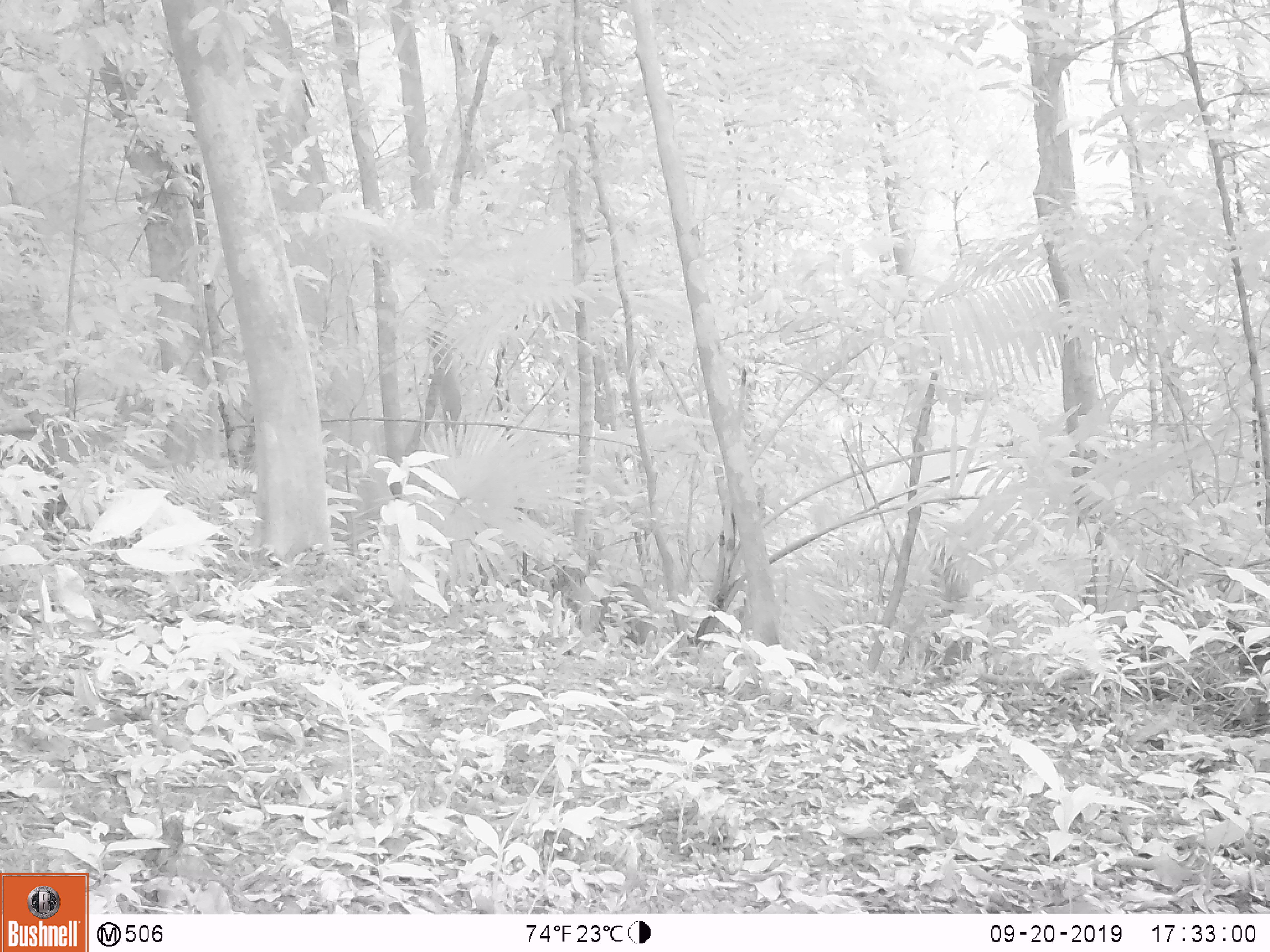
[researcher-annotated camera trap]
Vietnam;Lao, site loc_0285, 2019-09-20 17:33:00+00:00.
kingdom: Animalia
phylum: Chordata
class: Mammalia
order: Artiodactyla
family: Suidae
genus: Sus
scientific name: Sus scrofa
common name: eurasian wild pig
Eurasian wild pig (Sus scrofa). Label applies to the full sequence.